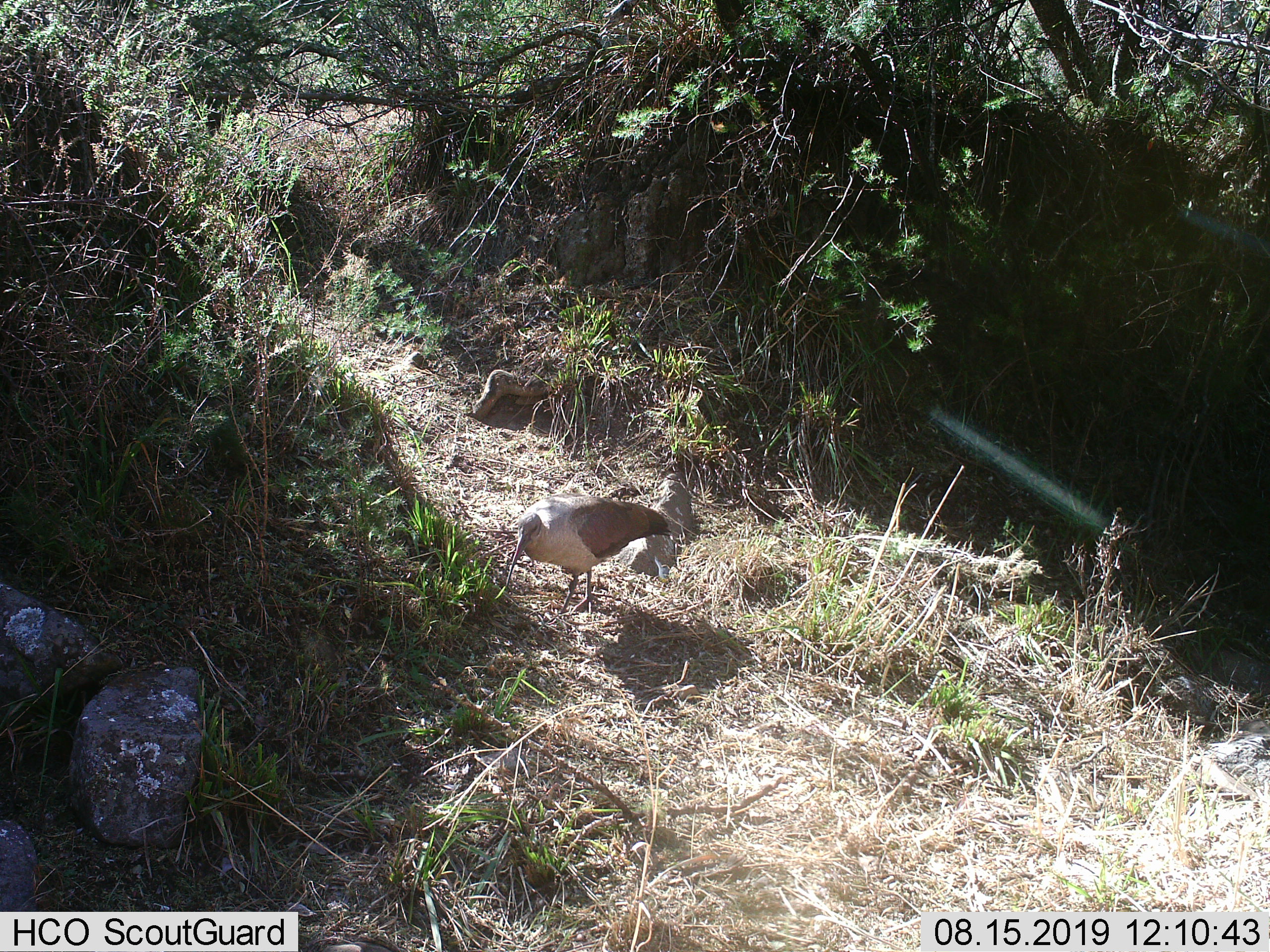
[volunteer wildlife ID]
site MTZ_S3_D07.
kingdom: Animalia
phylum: Chordata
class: Aves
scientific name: Aves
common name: bird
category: birdother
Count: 1.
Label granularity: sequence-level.